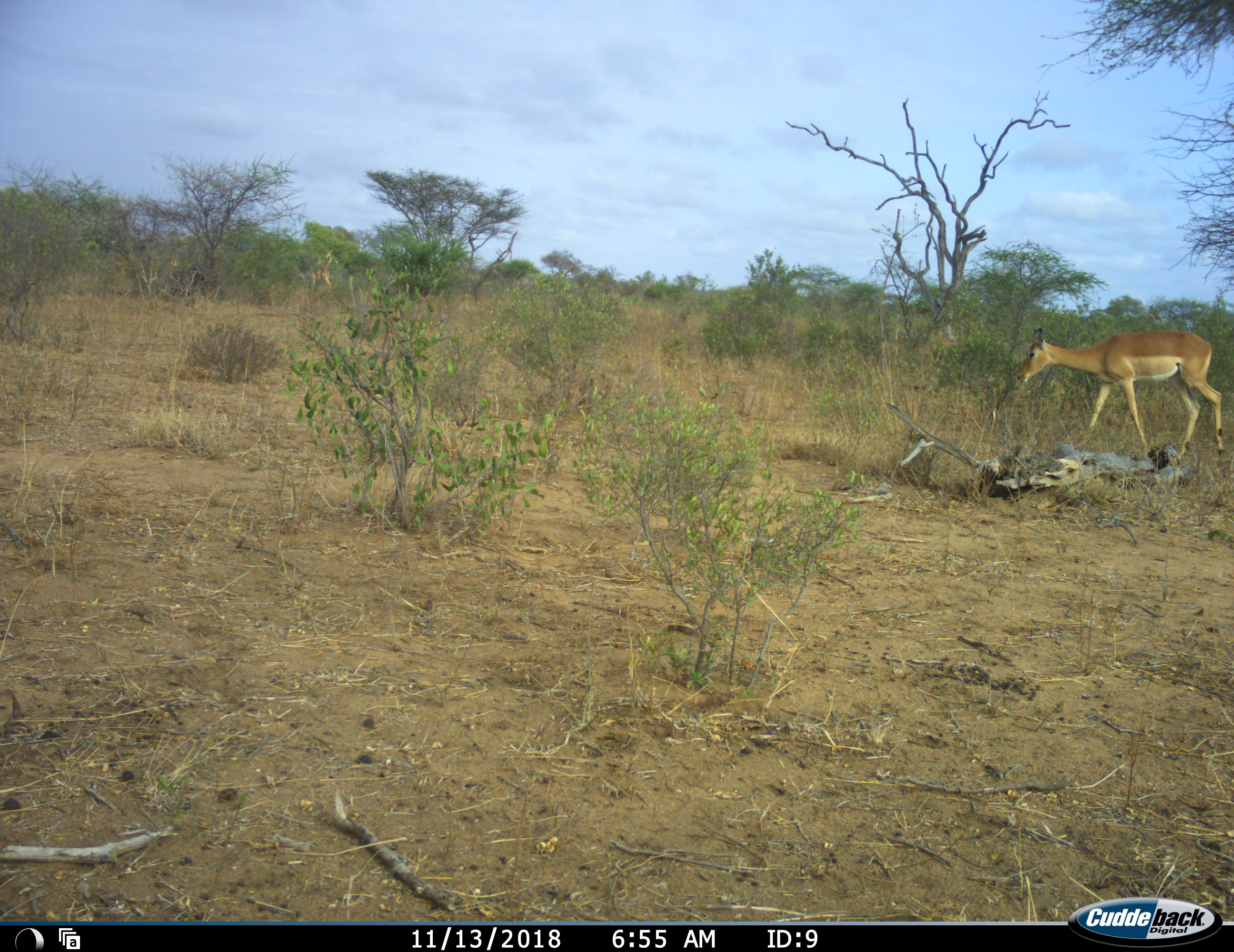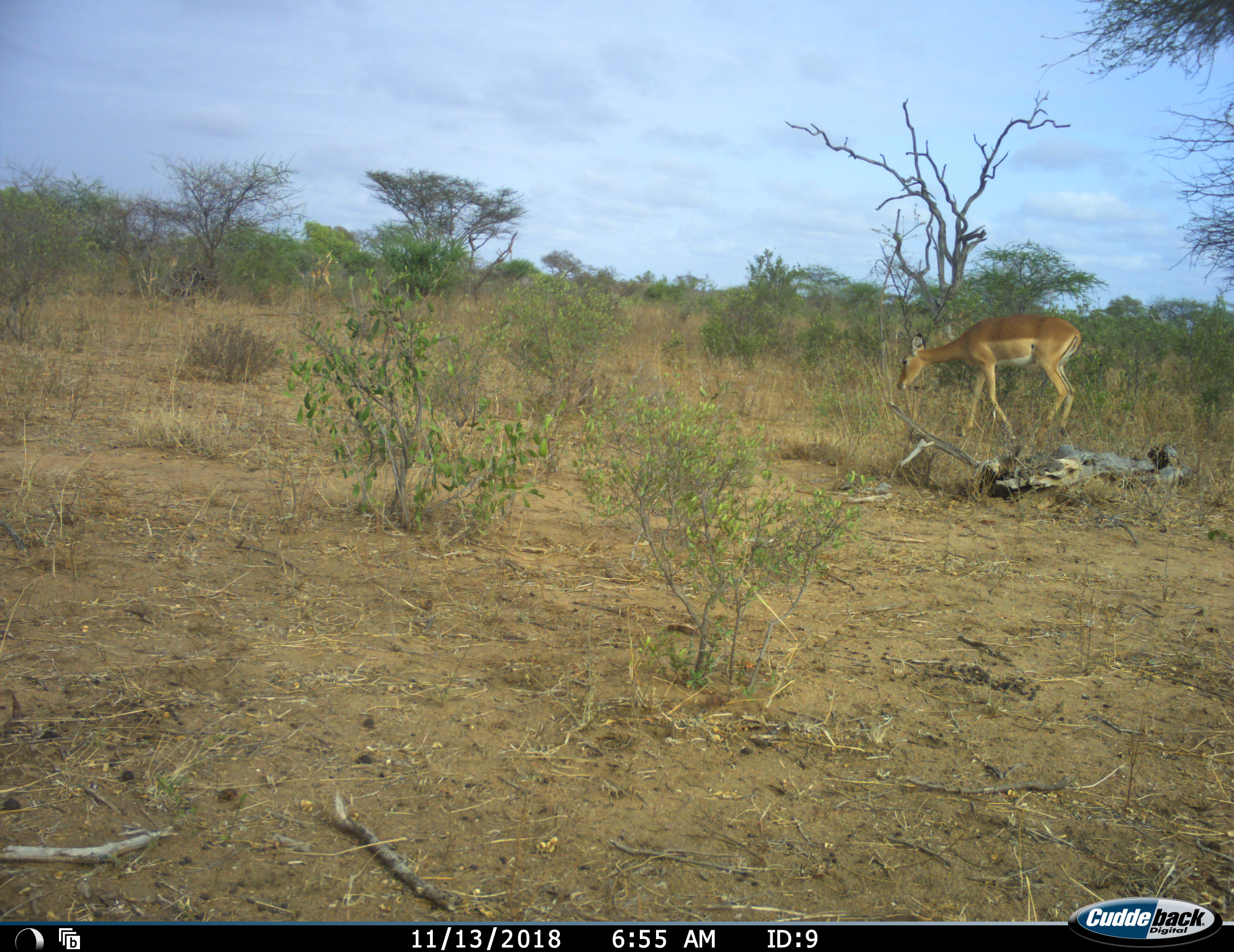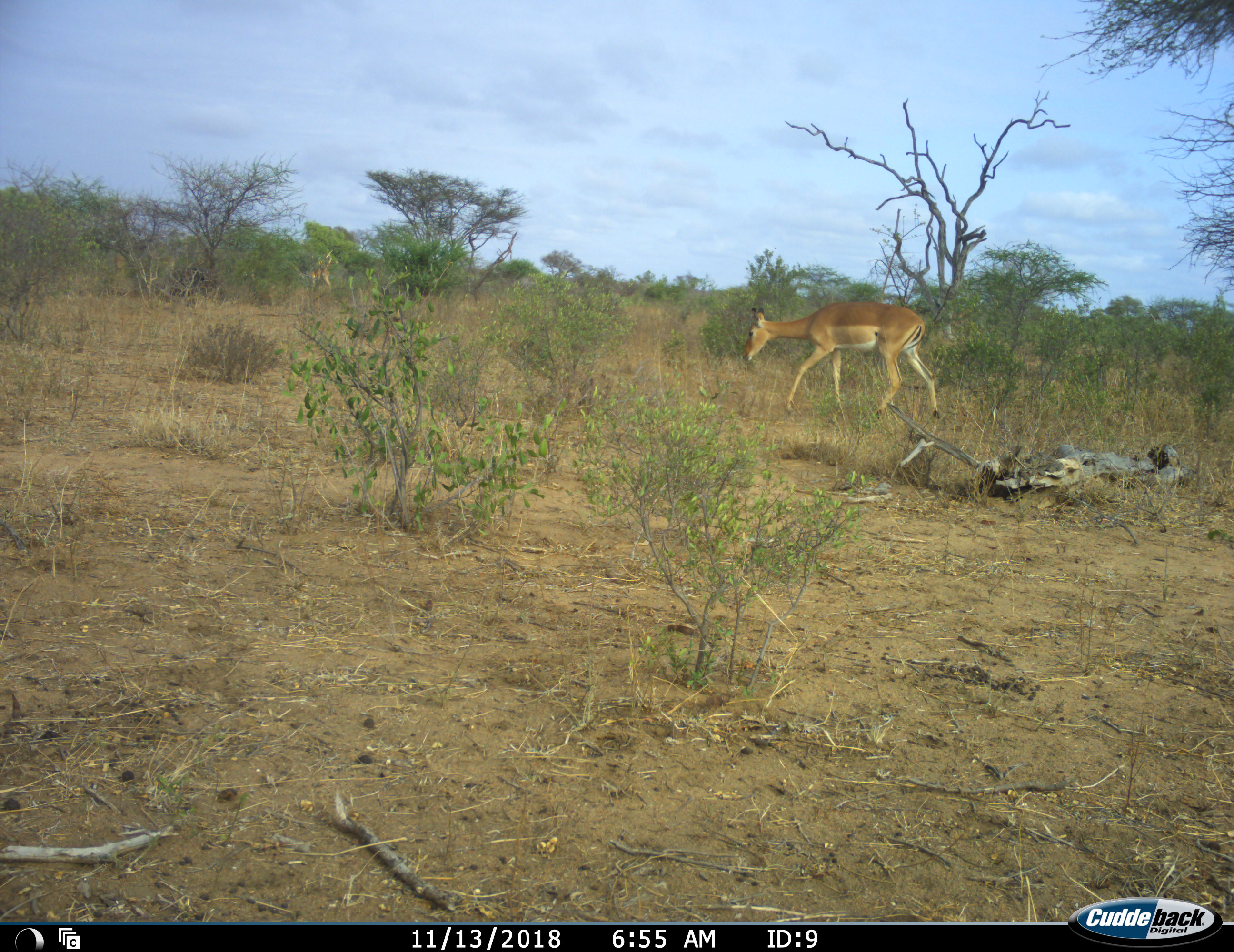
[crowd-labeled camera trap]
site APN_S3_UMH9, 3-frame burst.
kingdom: Animalia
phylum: Chordata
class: Mammalia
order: Artiodactyla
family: Bovidae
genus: Aepyceros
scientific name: Aepyceros melampus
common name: impala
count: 1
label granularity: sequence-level